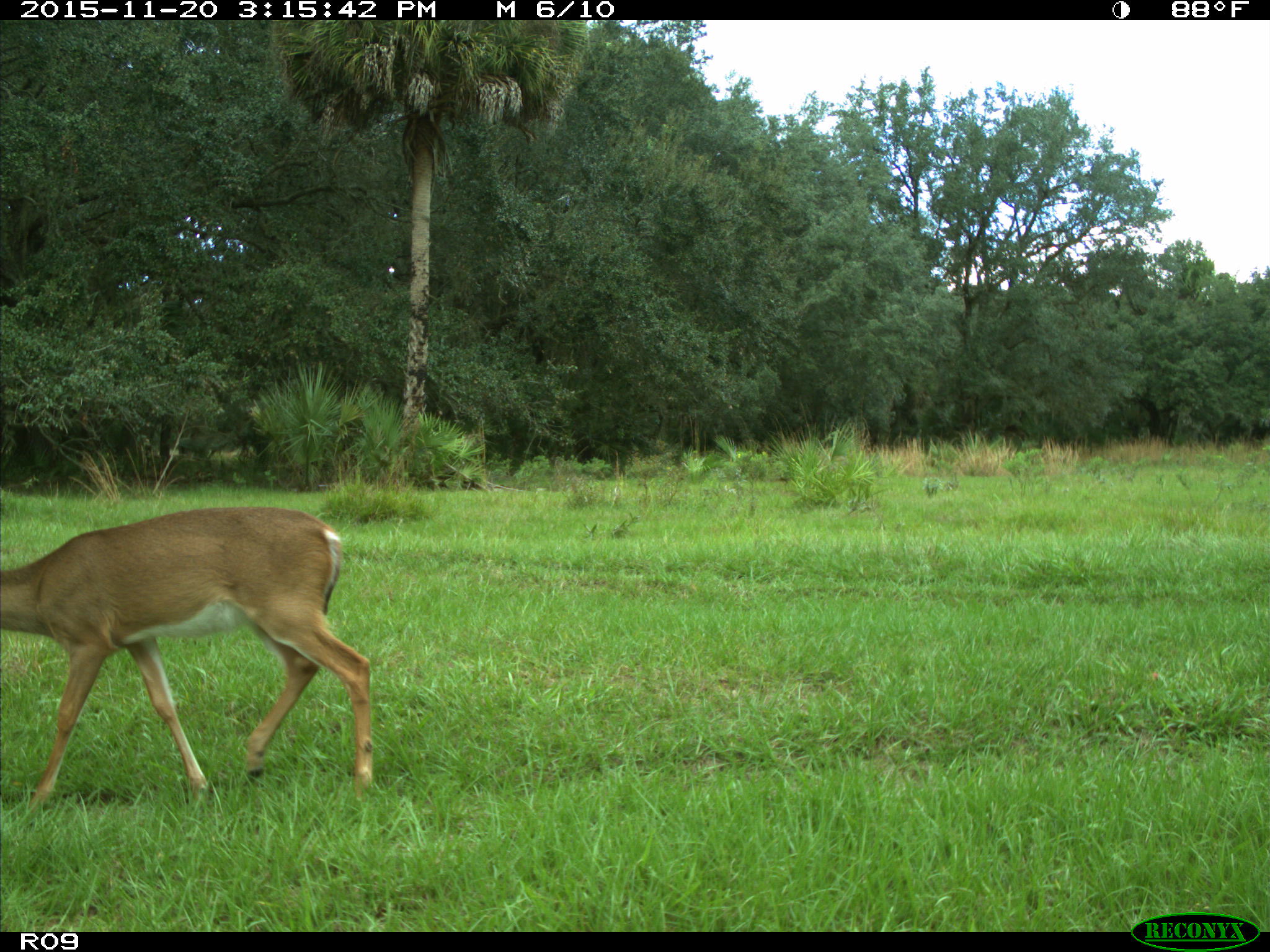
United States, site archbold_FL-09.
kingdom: Animalia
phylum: Chordata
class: Mammalia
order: Artiodactyla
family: Cervidae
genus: Odocoileus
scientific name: Odocoileus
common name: deer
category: unidentified deer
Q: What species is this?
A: Unidentified deer (deer) (Odocoileus).